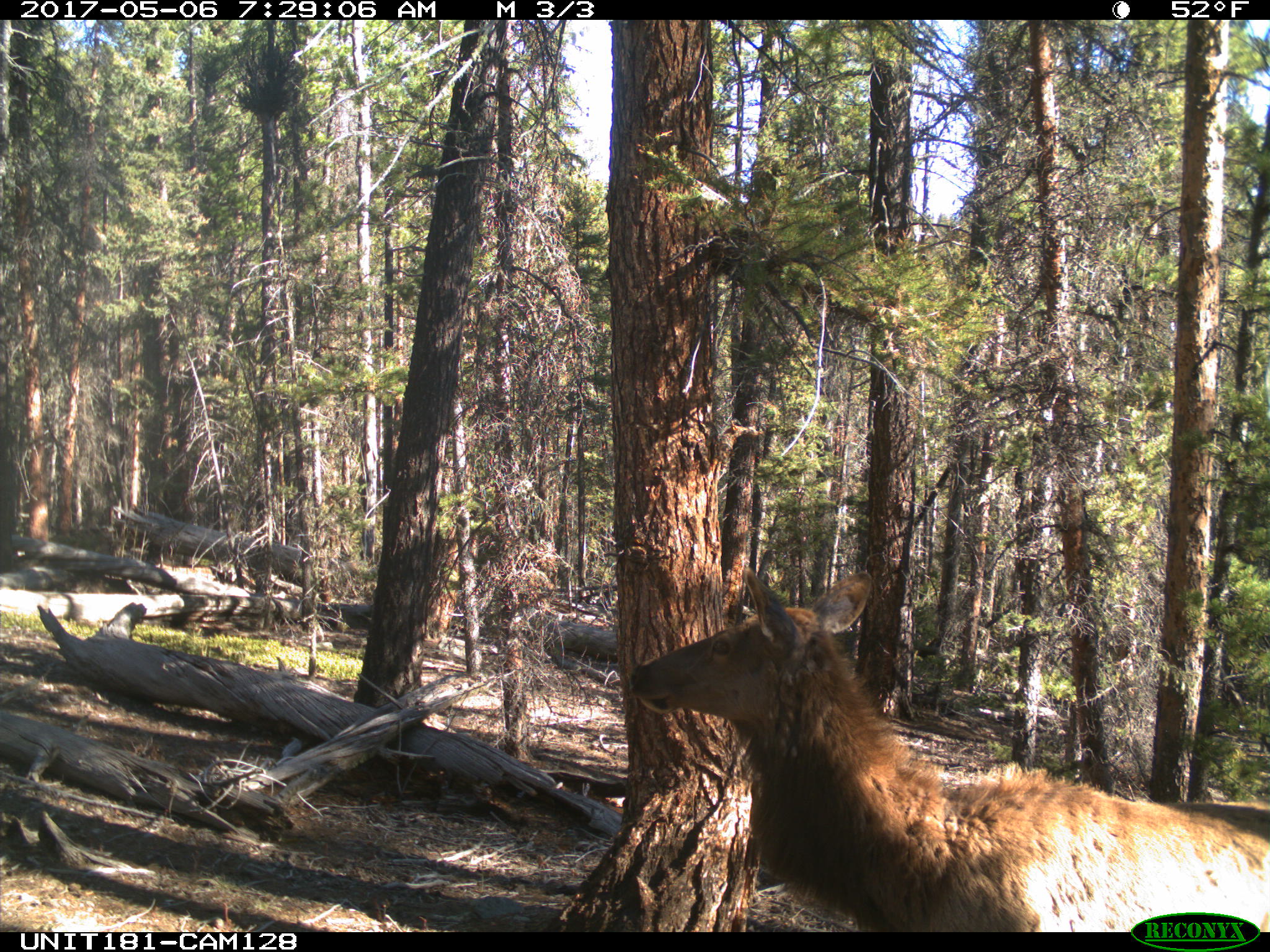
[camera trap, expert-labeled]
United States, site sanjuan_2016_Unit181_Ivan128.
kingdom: Animalia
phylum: Chordata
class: Mammalia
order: Artiodactyla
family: Cervidae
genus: Cervus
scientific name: Cervus elaphus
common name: red deer